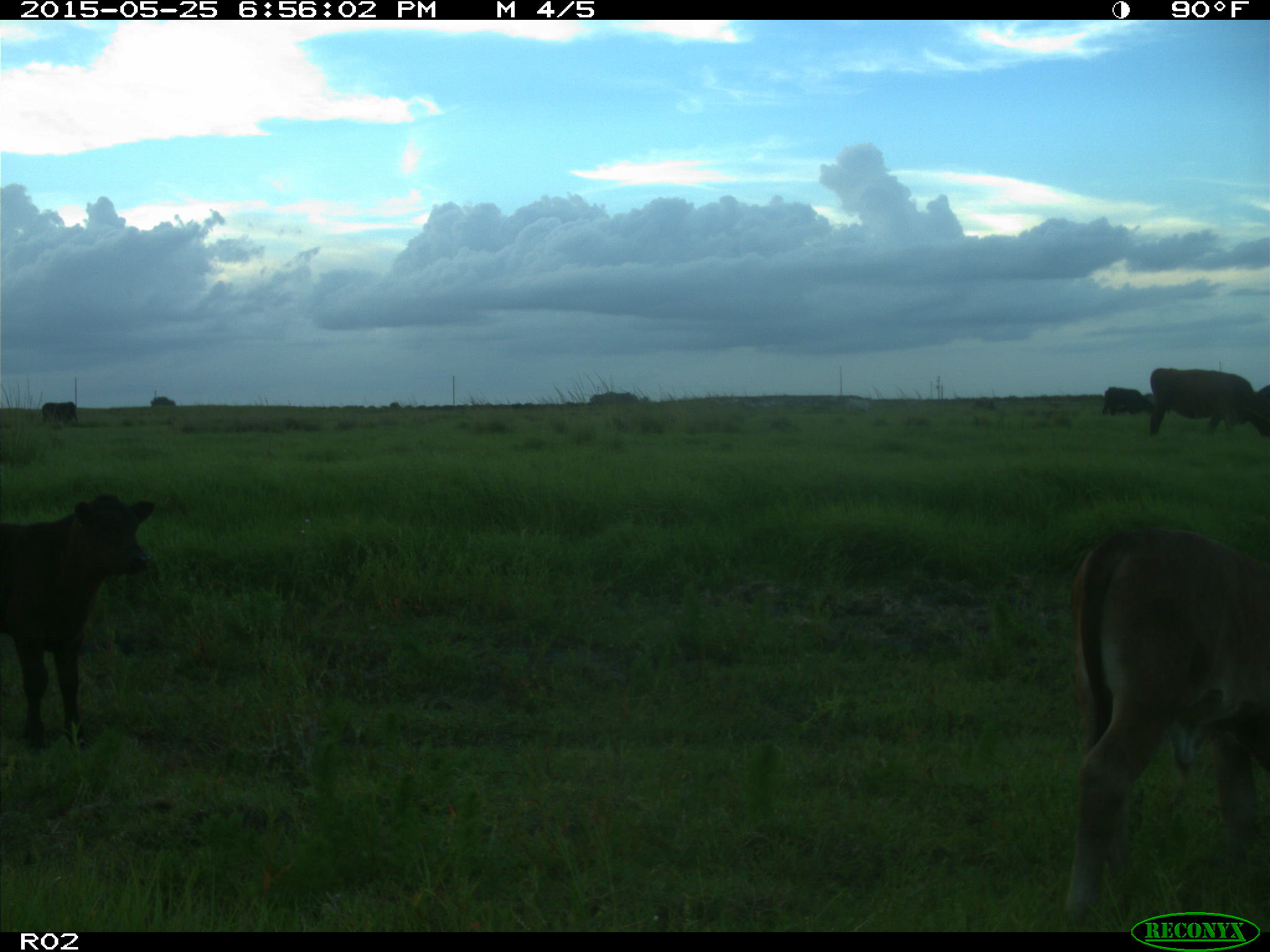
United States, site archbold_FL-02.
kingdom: Animalia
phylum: Chordata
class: Mammalia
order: Artiodactyla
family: Bovidae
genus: Bos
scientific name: Bos taurus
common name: domestic cow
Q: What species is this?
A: Bos taurus (domestic cow).